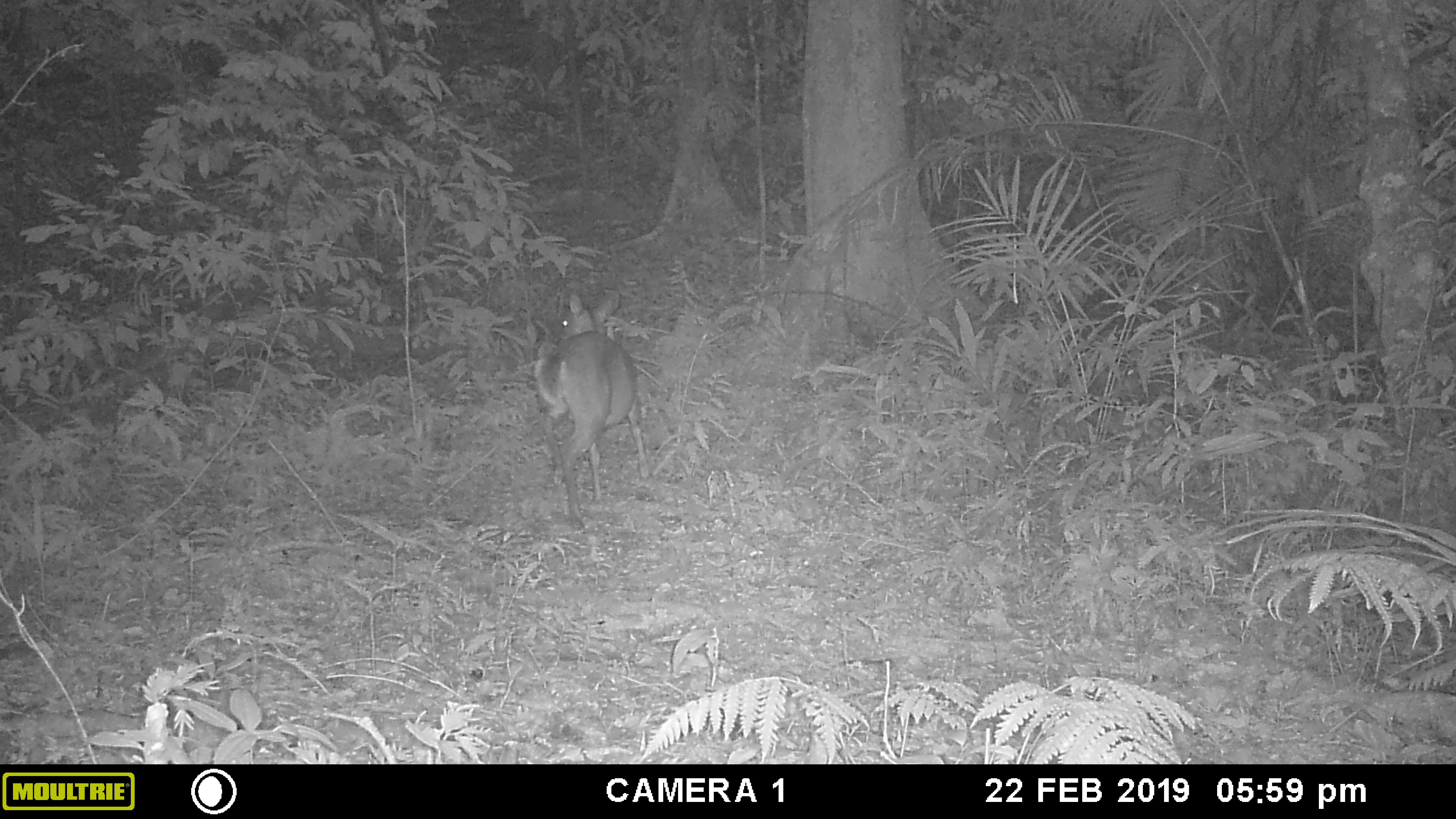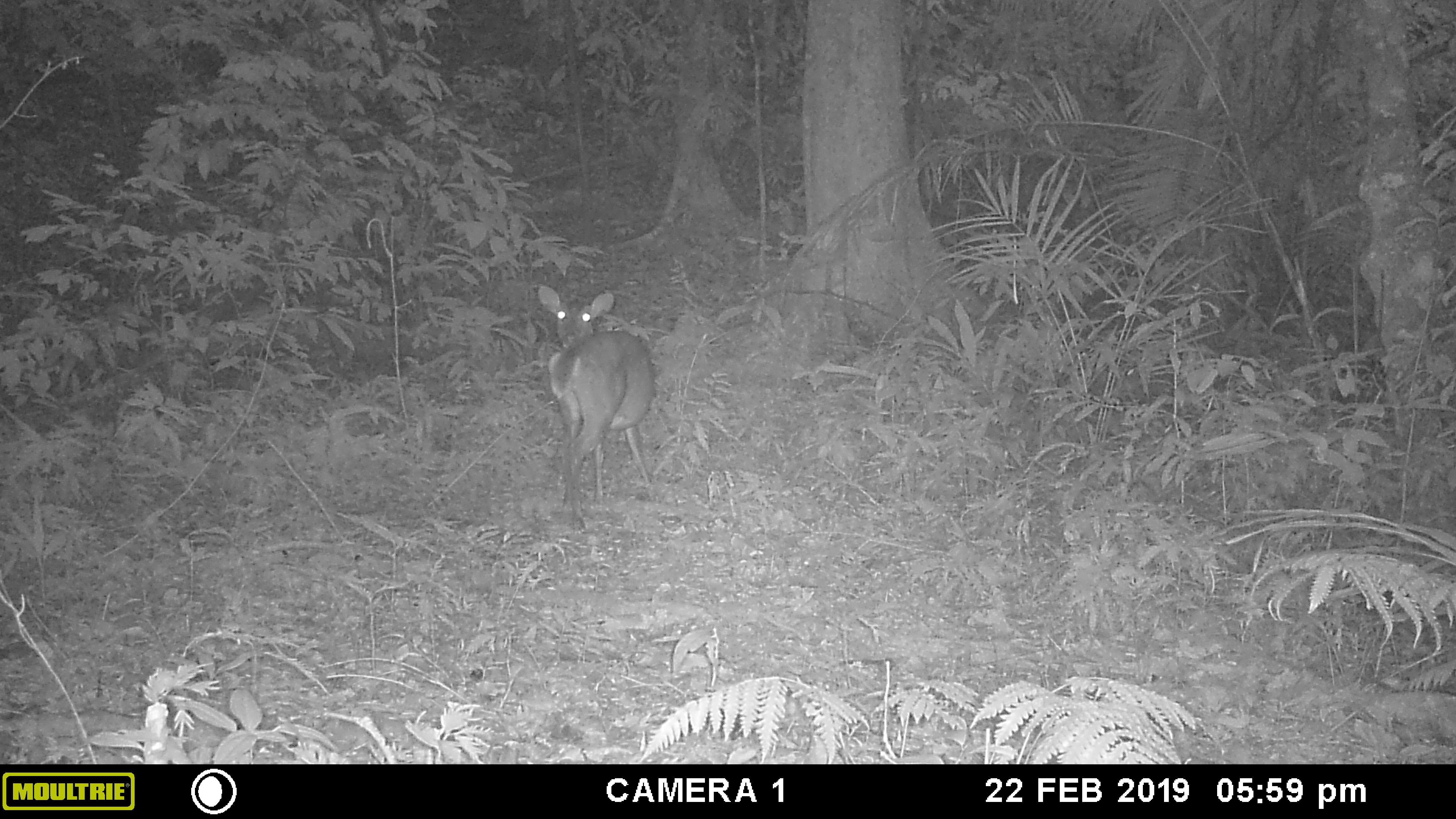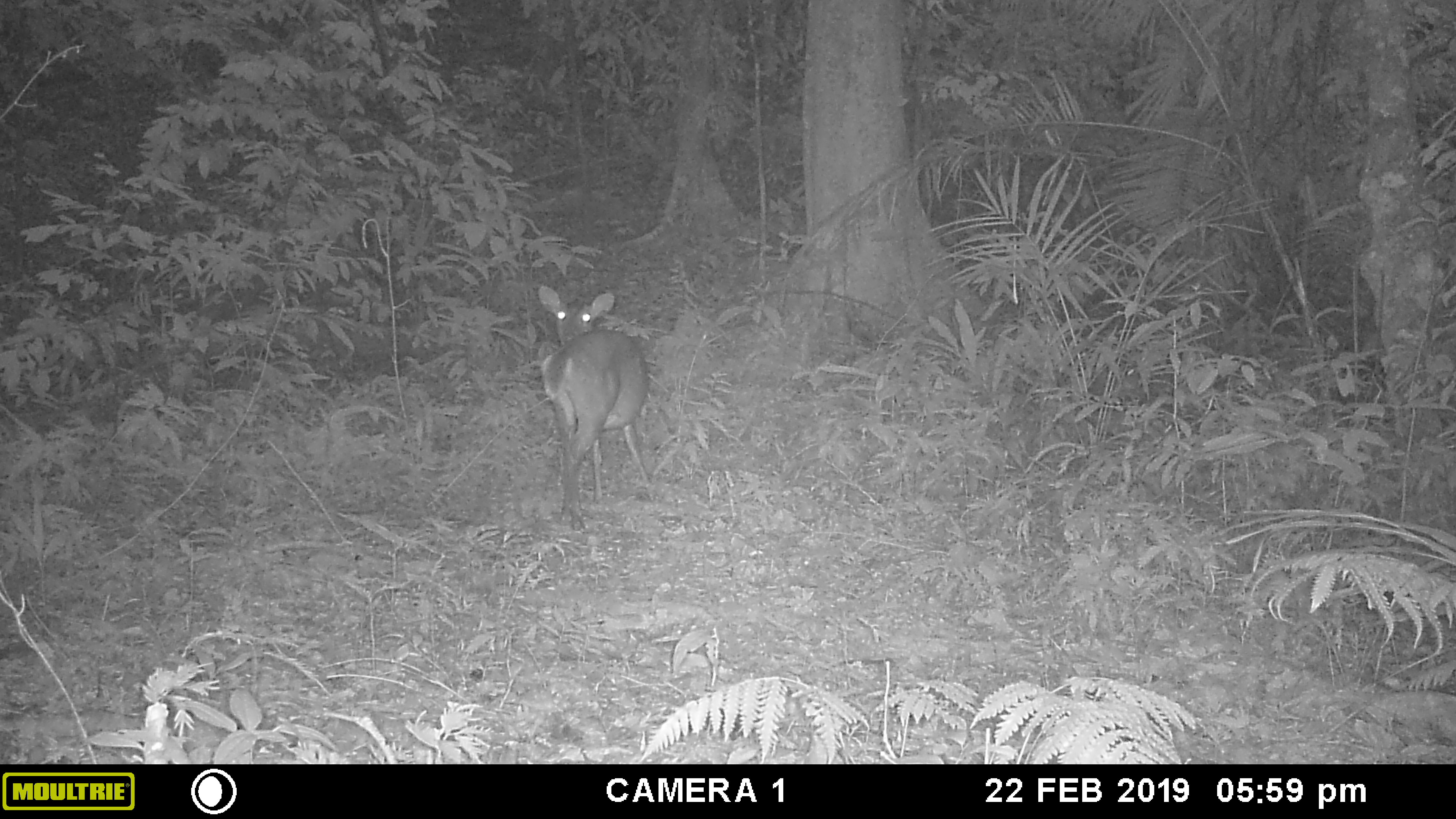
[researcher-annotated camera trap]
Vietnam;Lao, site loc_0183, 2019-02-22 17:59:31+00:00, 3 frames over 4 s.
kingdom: Animalia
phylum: Chordata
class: Mammalia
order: Artiodactyla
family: Cervidae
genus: Muntiacus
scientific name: Muntiacus vuquangensis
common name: large-antlered muntjac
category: large antlered muntjac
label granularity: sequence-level